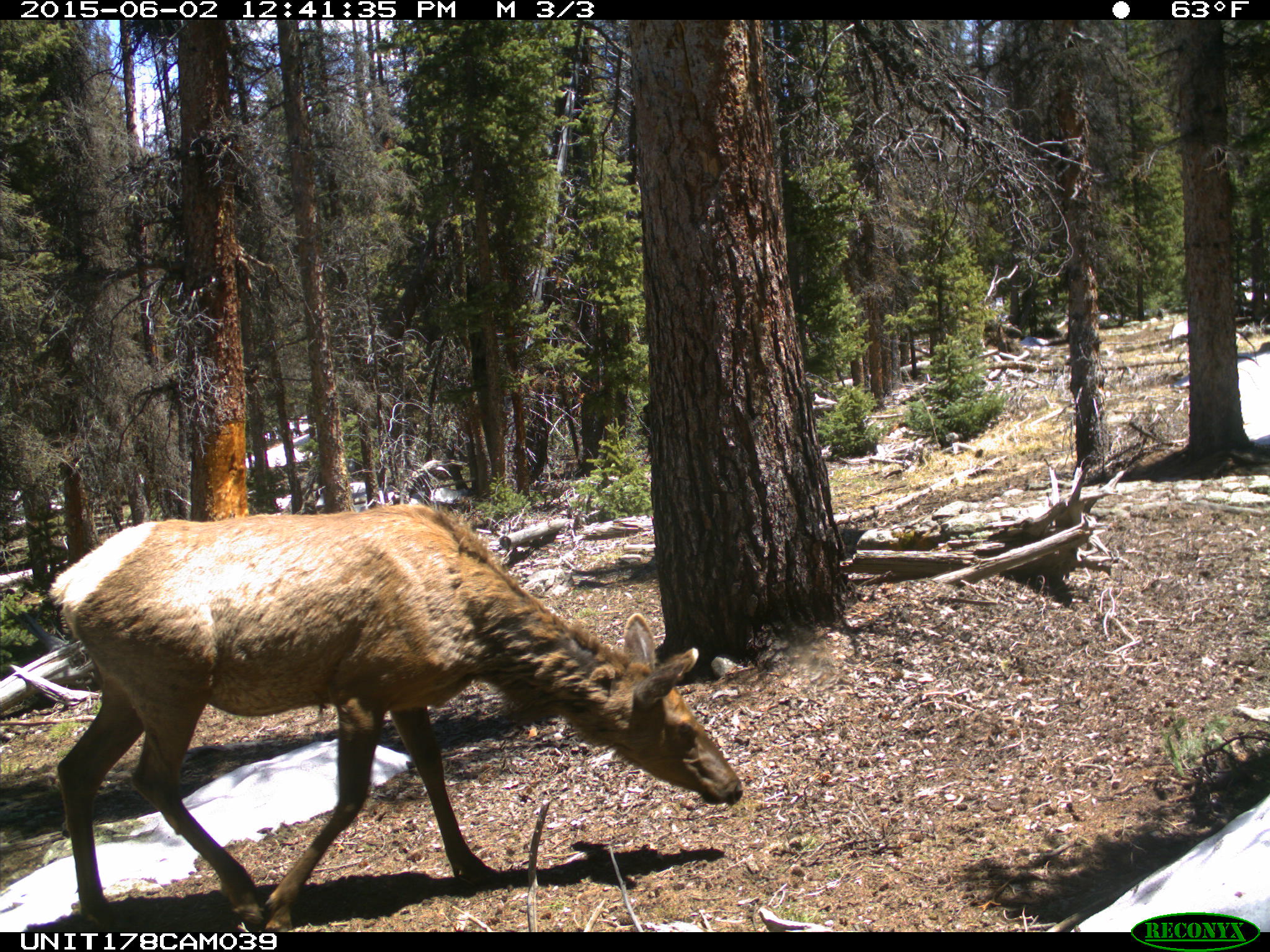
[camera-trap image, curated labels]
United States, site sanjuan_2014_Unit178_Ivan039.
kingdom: Animalia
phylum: Chordata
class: Mammalia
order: Artiodactyla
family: Cervidae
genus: Cervus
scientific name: Cervus elaphus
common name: red deer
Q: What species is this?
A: Cervus elaphus (red deer).